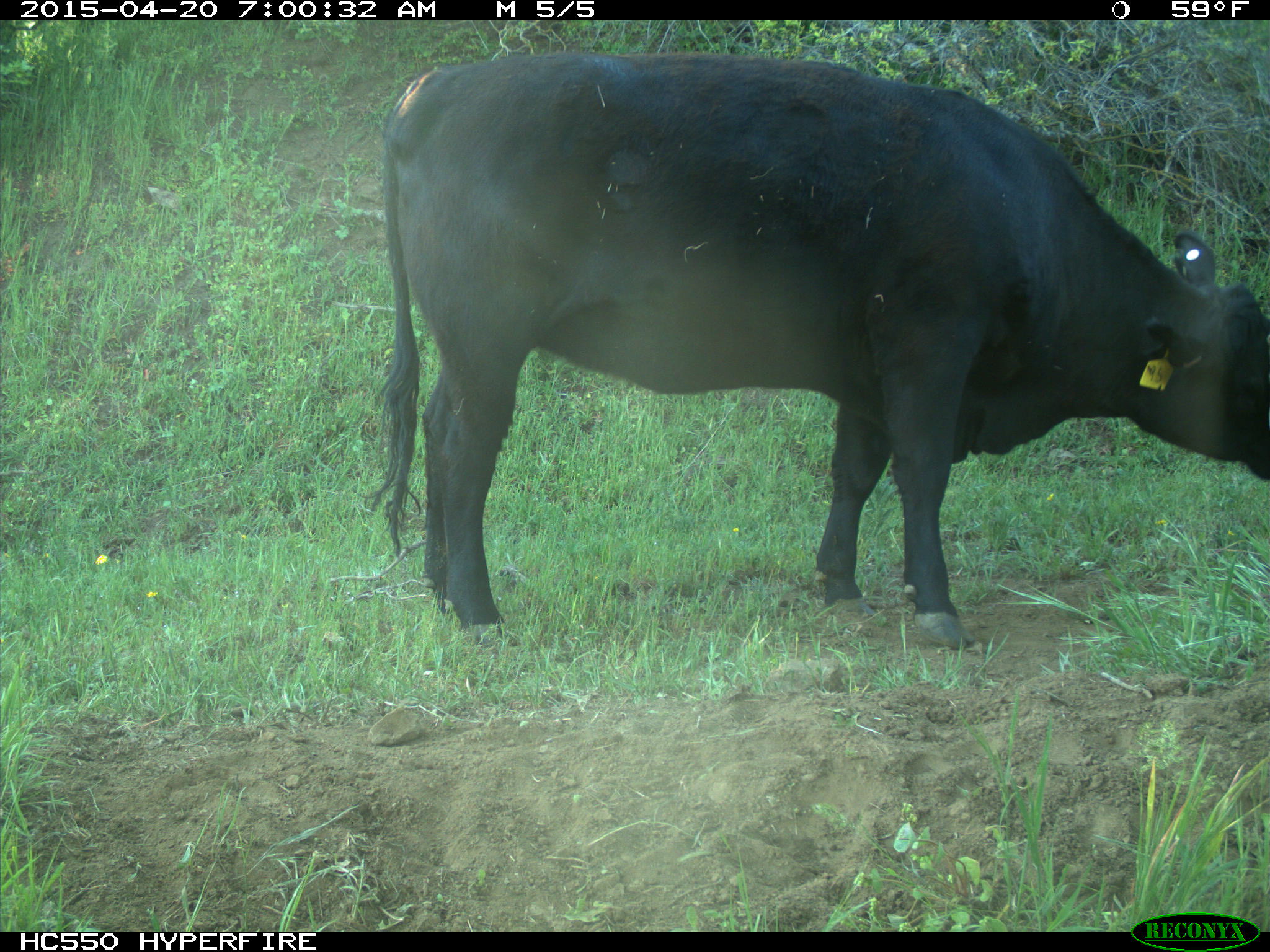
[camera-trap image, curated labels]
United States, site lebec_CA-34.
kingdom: Animalia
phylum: Chordata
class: Mammalia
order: Artiodactyla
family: Bovidae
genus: Bos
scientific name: Bos taurus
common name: domestic cow